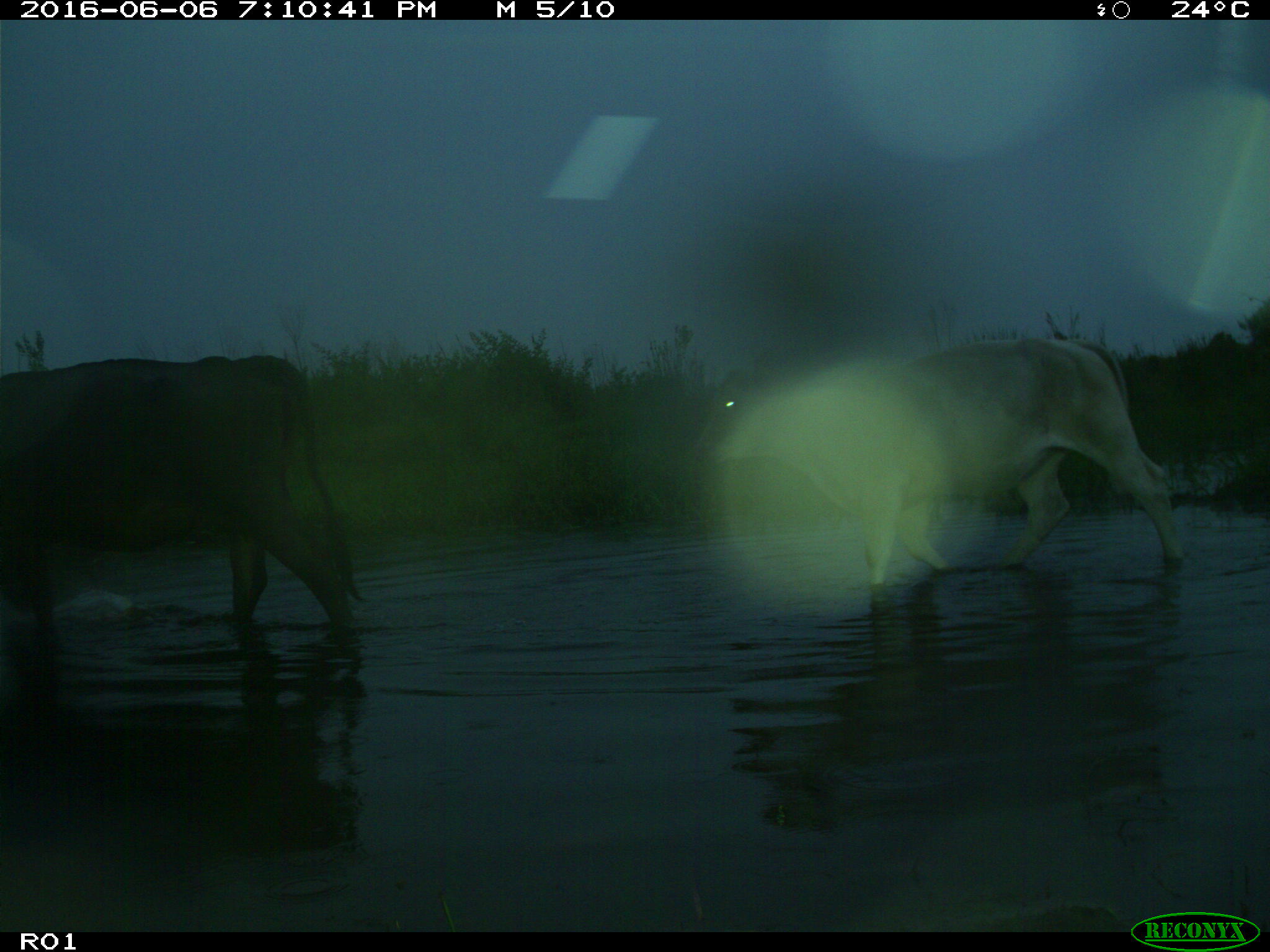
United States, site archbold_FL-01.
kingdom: Animalia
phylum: Chordata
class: Mammalia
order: Artiodactyla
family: Bovidae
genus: Bos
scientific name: Bos taurus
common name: domestic cow